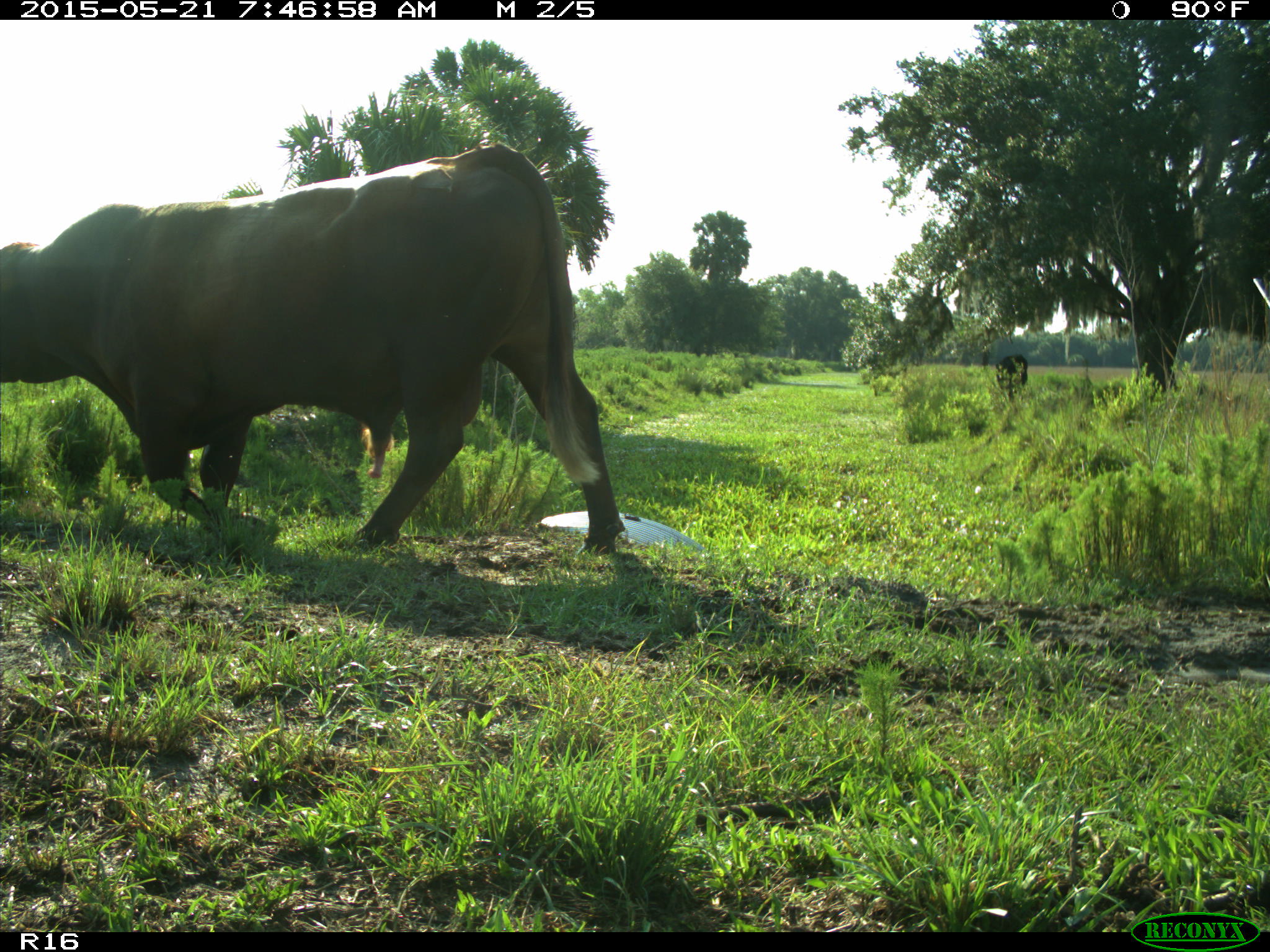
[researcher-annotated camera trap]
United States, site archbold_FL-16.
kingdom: Animalia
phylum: Chordata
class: Mammalia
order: Artiodactyla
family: Bovidae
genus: Bos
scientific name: Bos taurus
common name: domestic cow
Bos taurus (domestic cow).